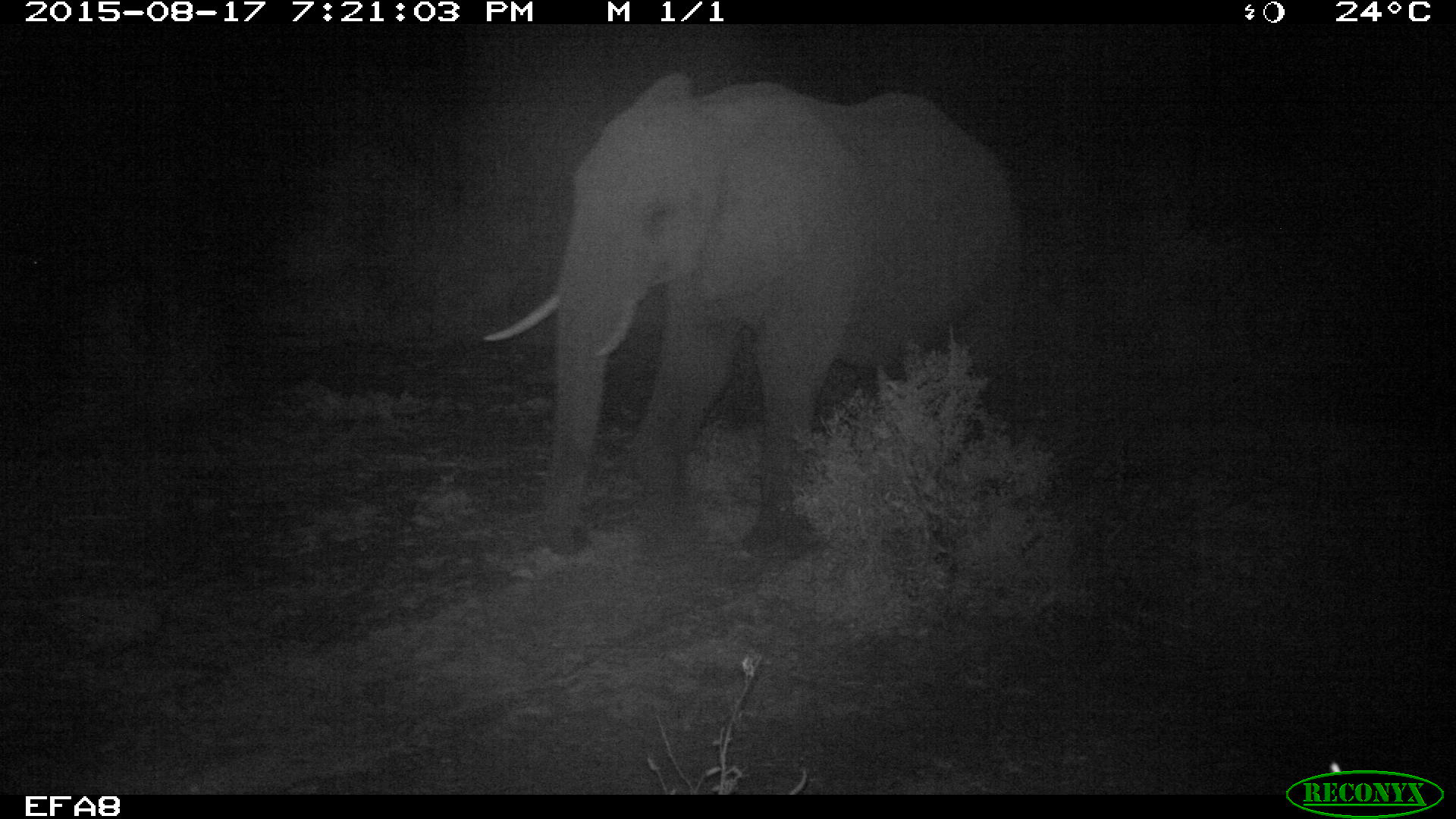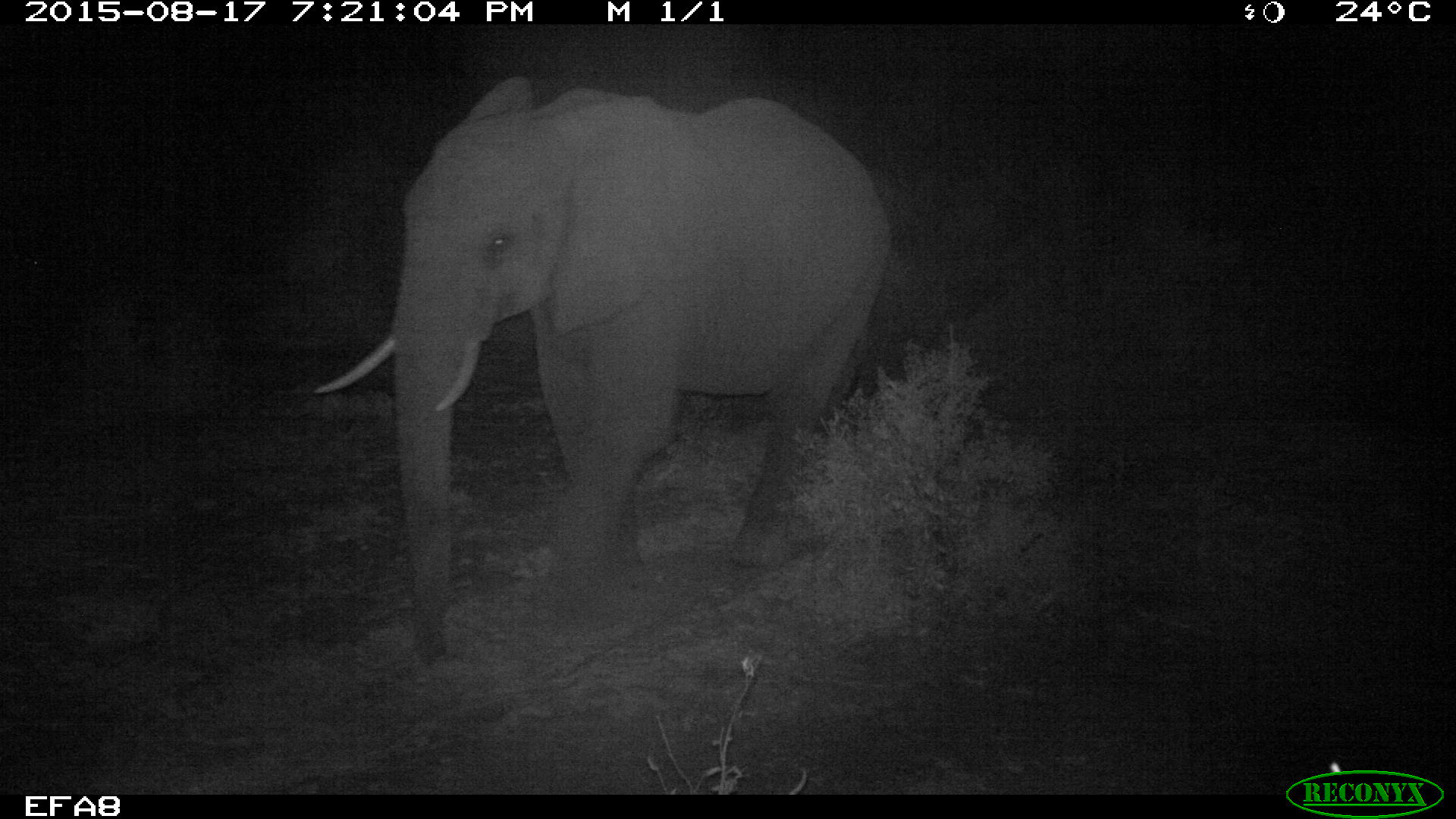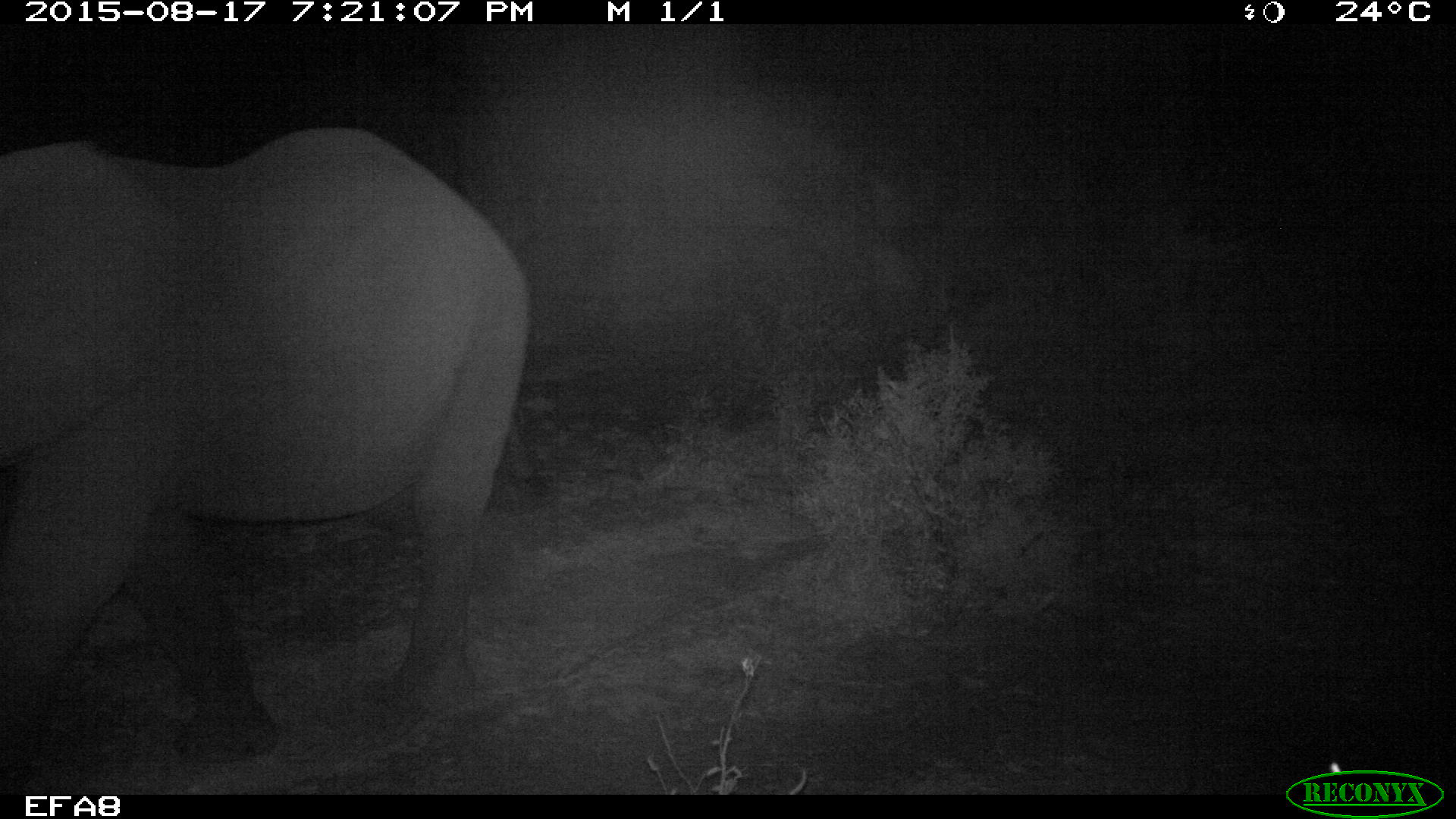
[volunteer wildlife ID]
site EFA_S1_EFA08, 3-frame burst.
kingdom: Animalia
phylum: Chordata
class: Mammalia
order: Proboscidea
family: Elephantidae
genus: Loxodonta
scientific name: Loxodonta africana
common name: african bush elephant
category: elephant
Elephant (african bush elephant) (Loxodonta africana), count 1. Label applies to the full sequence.